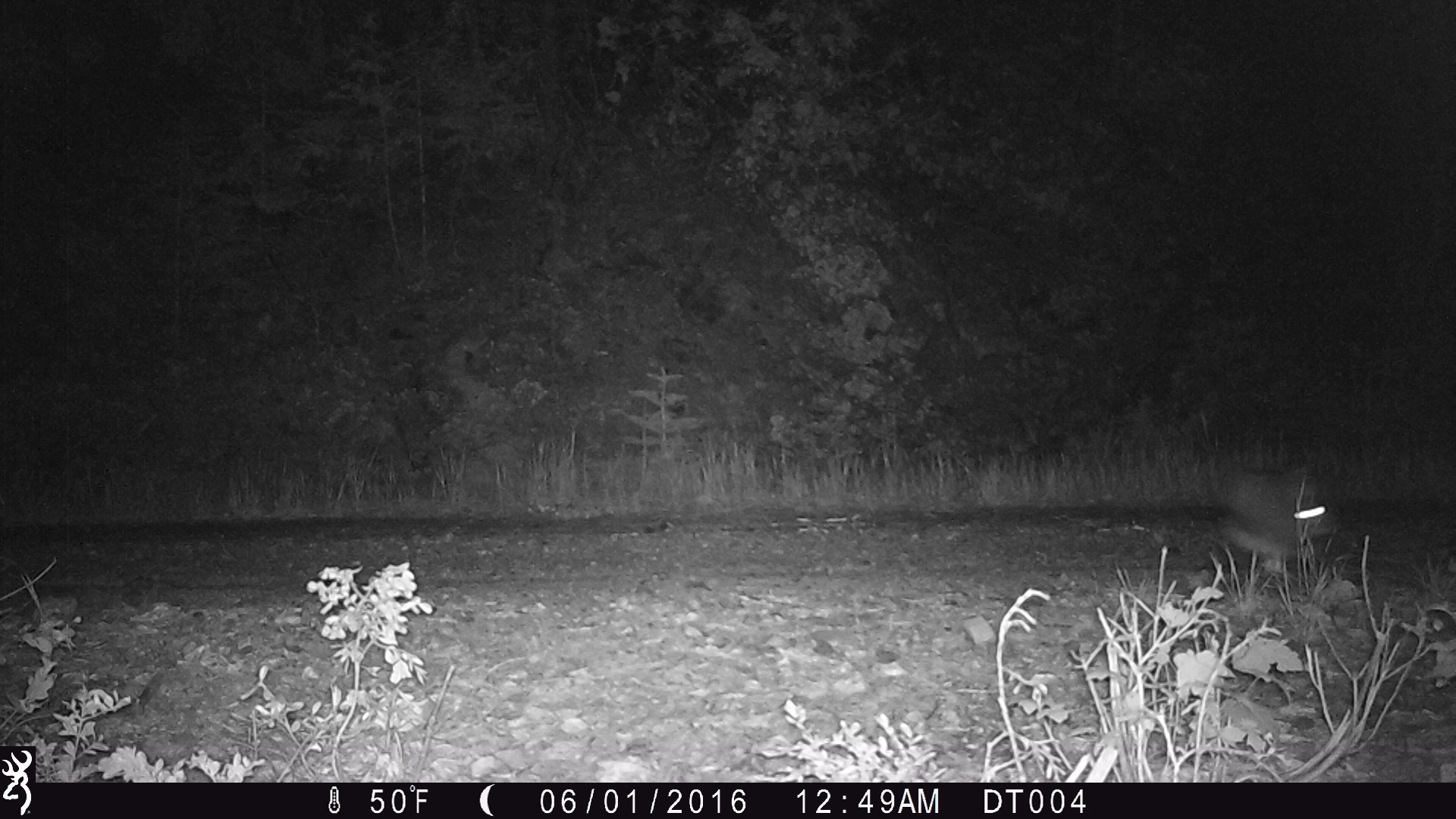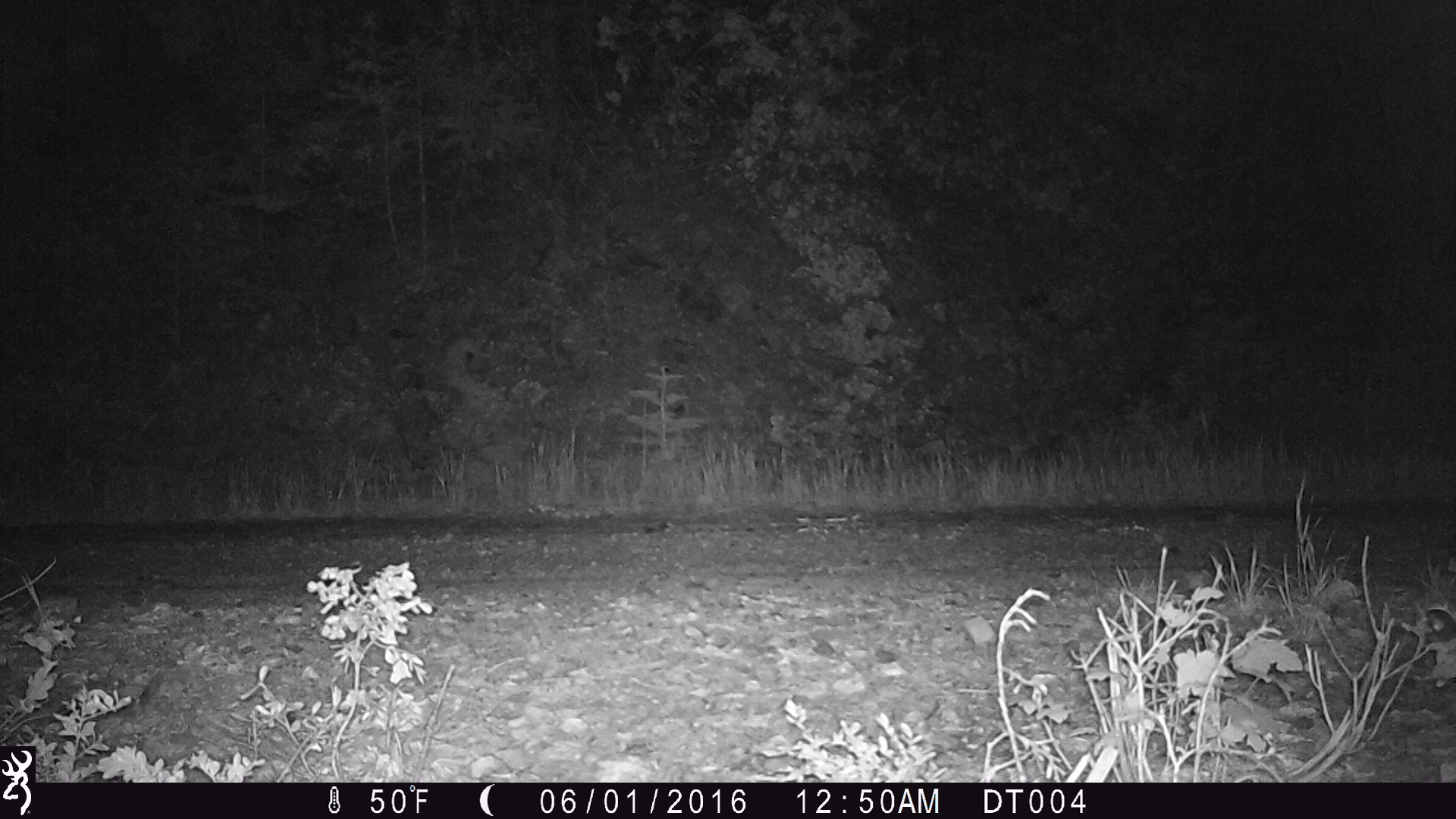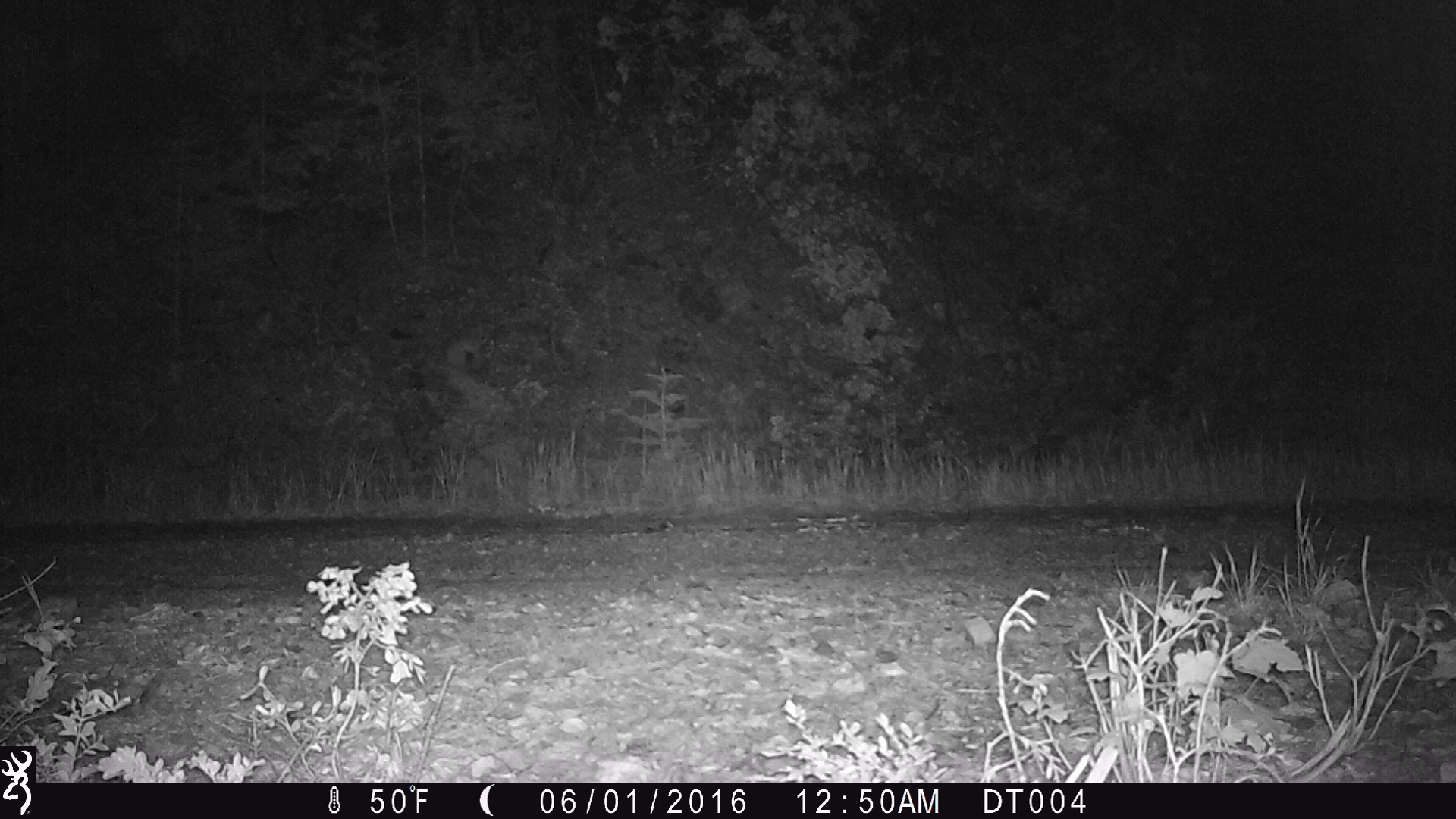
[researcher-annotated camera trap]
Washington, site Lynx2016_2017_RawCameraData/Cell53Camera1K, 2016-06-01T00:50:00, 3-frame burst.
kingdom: Animalia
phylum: Chordata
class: Mammalia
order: Lagomorpha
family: Leporidae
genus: Lepus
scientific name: Lepus americanus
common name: snowshoe hare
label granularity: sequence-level